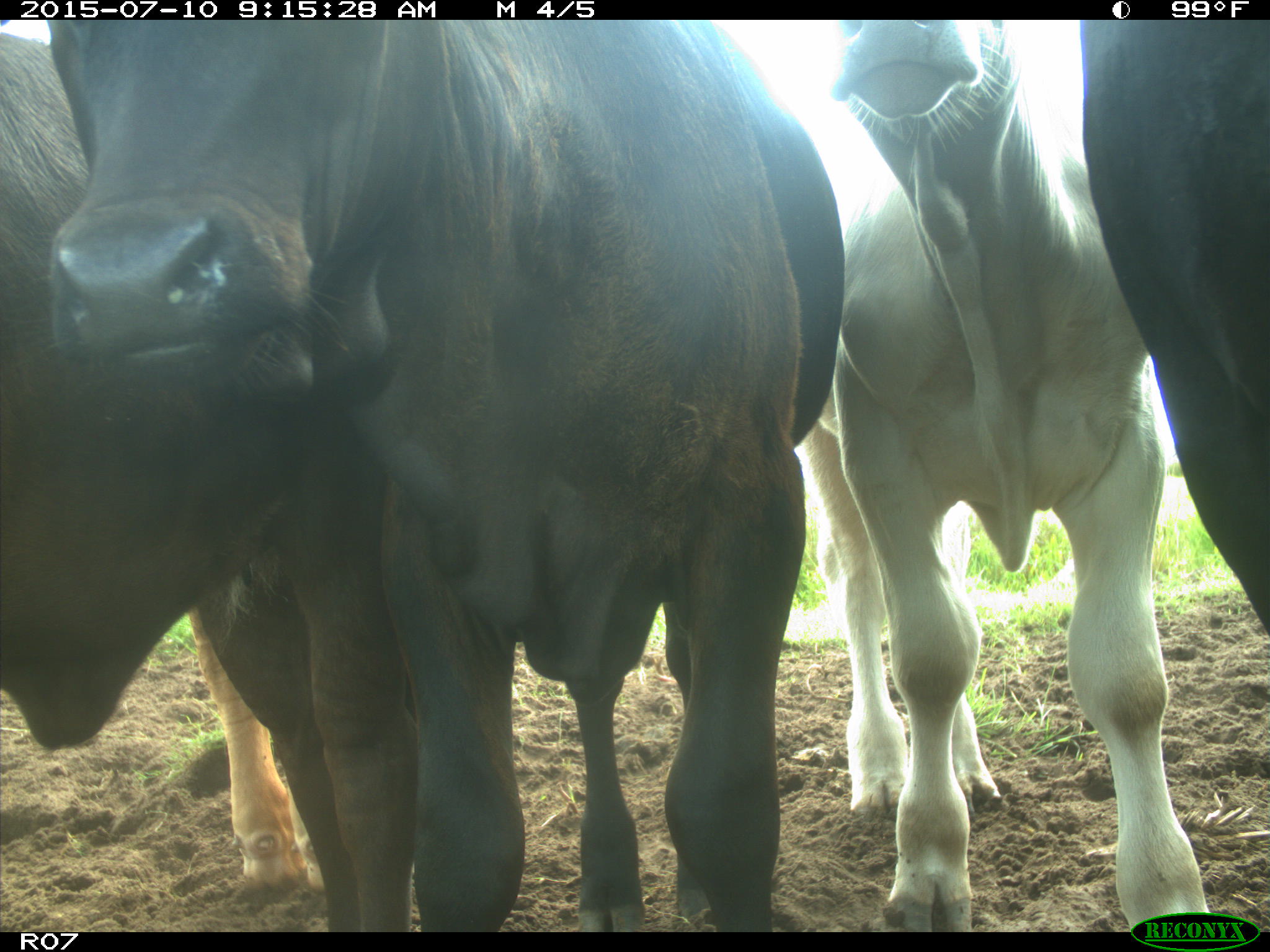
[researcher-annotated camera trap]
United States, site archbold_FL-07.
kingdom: Animalia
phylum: Chordata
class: Mammalia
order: Artiodactyla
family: Bovidae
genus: Bos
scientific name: Bos taurus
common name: domestic cow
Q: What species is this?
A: Bos taurus (domestic cow).